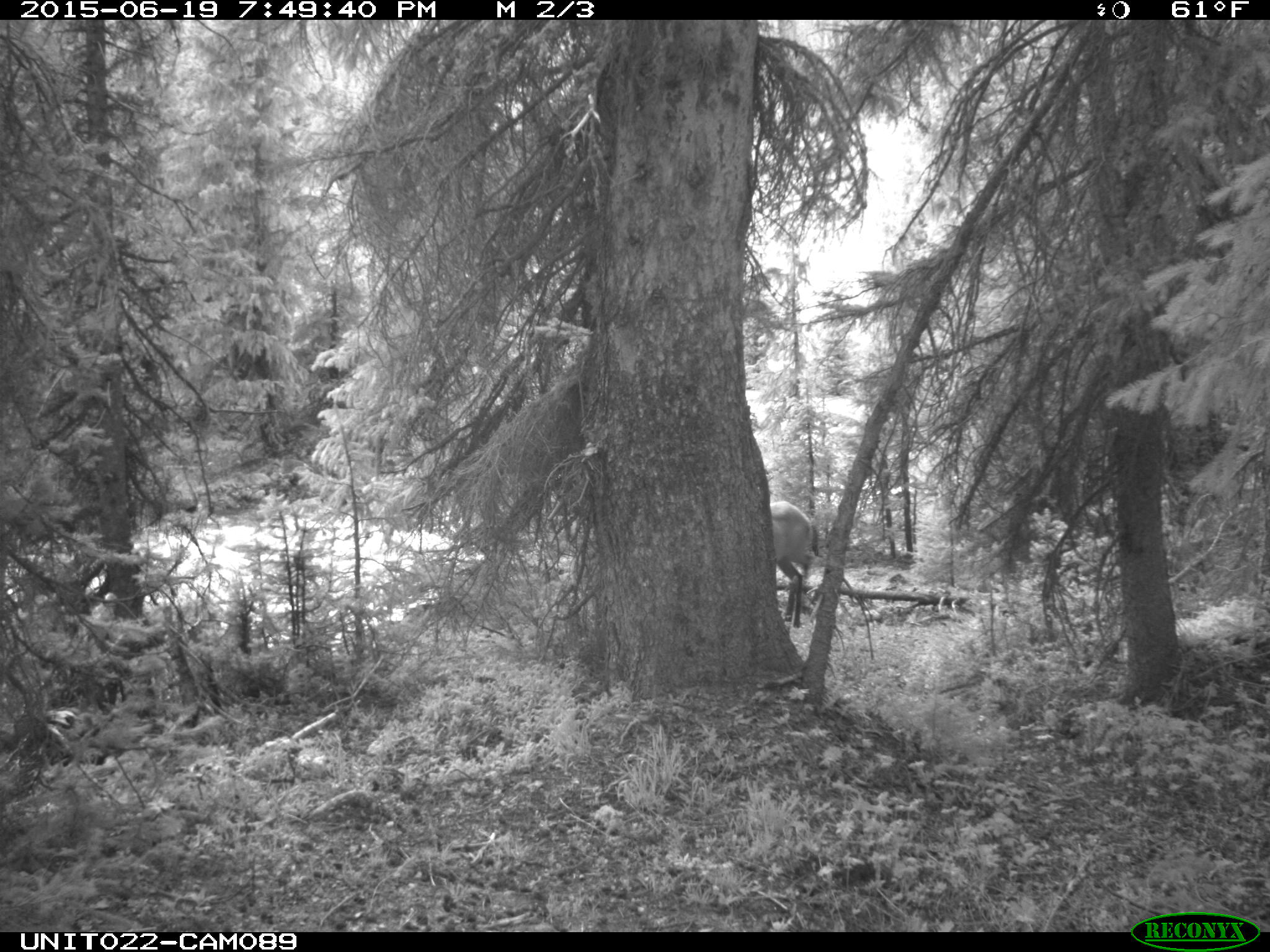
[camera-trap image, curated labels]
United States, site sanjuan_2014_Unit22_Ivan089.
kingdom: Animalia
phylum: Chordata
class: Mammalia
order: Artiodactyla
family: Cervidae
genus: Cervus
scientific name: Cervus elaphus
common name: red deer